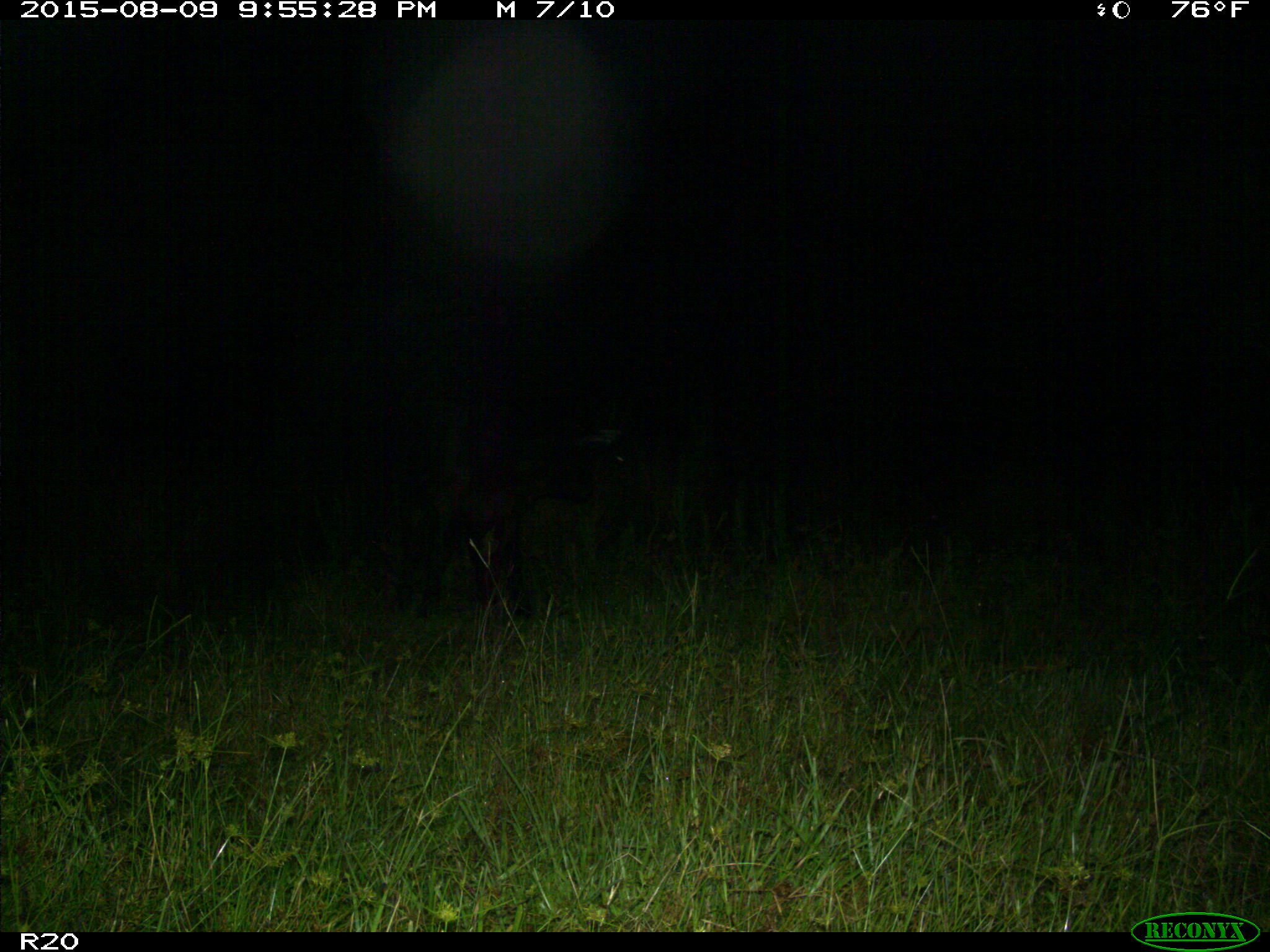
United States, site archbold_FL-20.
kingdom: Animalia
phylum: Chordata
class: Mammalia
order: Artiodactyla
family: Bovidae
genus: Bos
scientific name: Bos taurus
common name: domestic cow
Bos taurus (domestic cow).